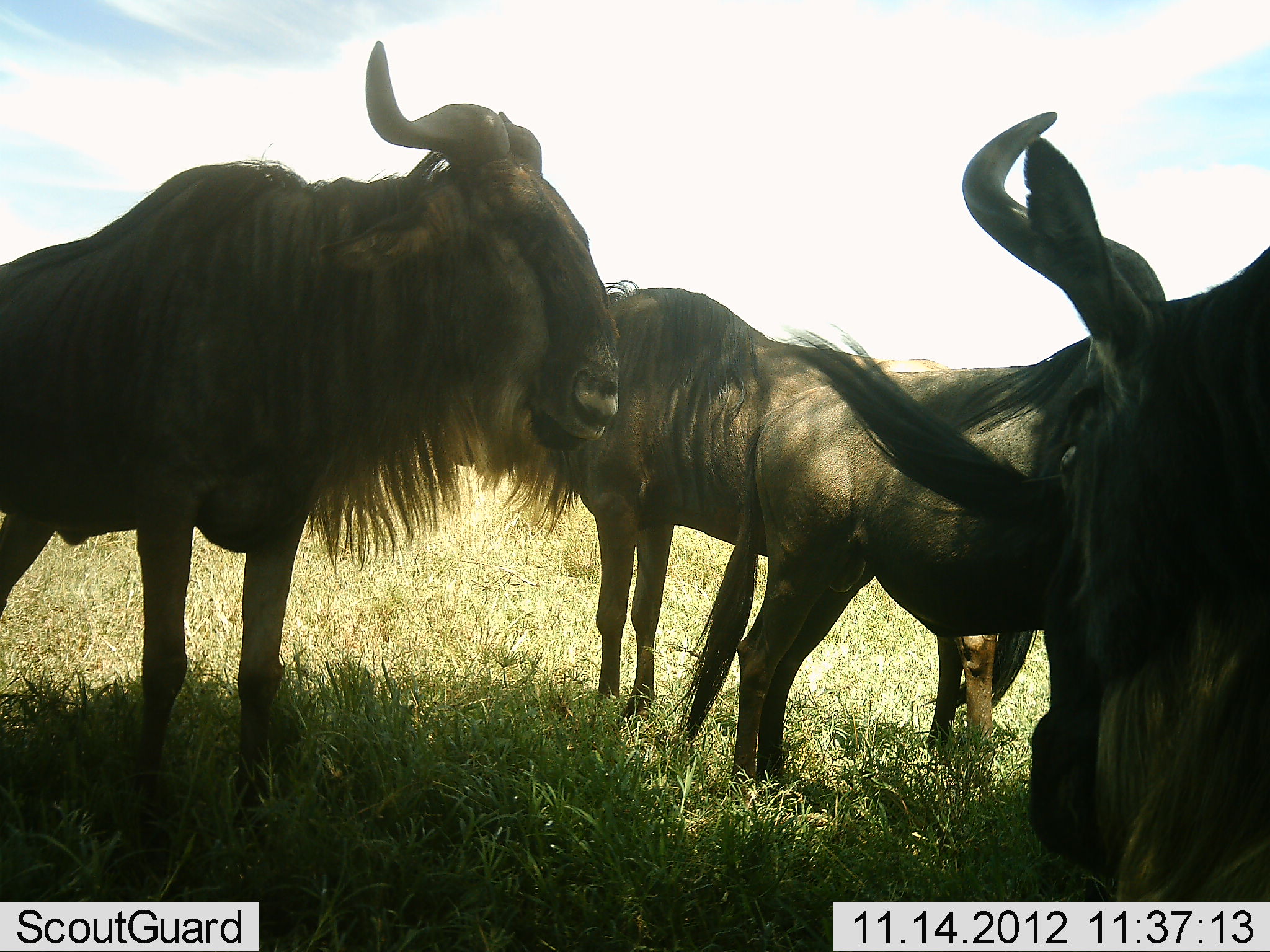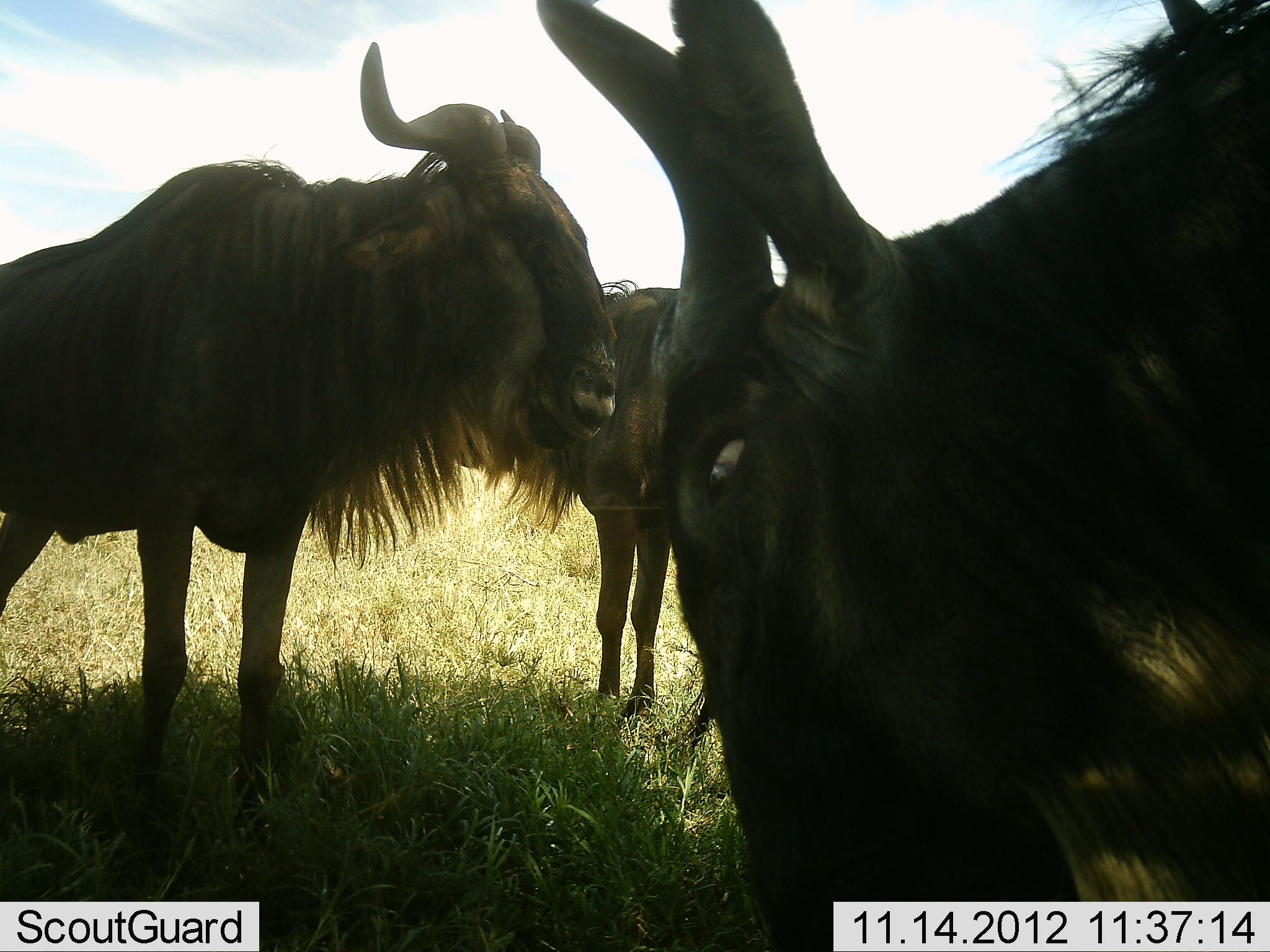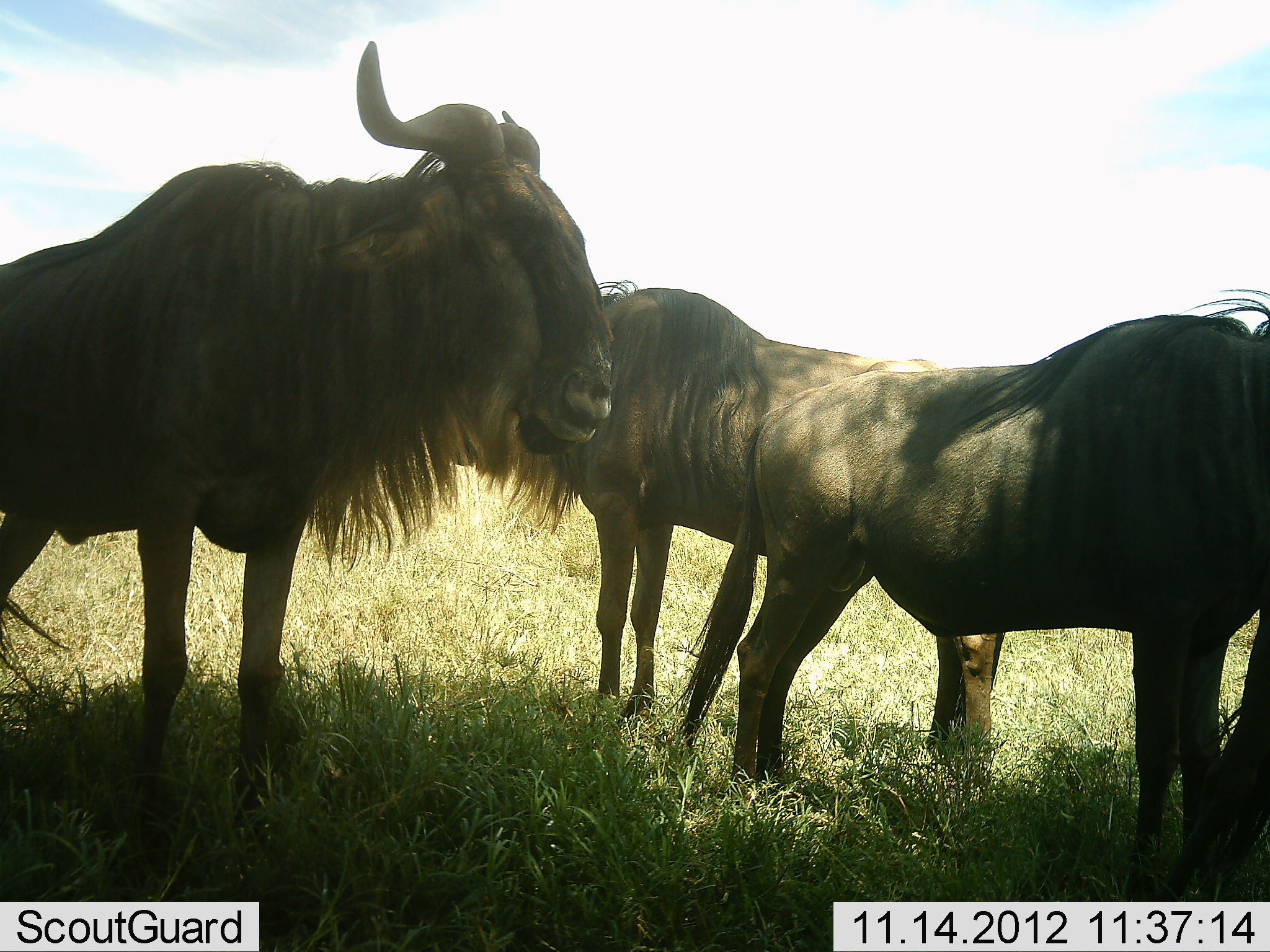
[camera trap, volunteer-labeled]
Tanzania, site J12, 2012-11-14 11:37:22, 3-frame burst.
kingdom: Animalia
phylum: Chordata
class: Mammalia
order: Artiodactyla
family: Bovidae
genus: Connochaetes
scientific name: Connochaetes taurinus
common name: blue wildebeest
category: wildebeest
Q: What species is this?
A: Wildebeest (blue wildebeest) (Connochaetes taurinus).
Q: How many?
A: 4.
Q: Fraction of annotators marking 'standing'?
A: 90%.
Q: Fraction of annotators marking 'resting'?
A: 10%.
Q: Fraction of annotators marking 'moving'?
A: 10%.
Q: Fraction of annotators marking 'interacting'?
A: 10%.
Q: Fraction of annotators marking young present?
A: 0%.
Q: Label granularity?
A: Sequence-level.